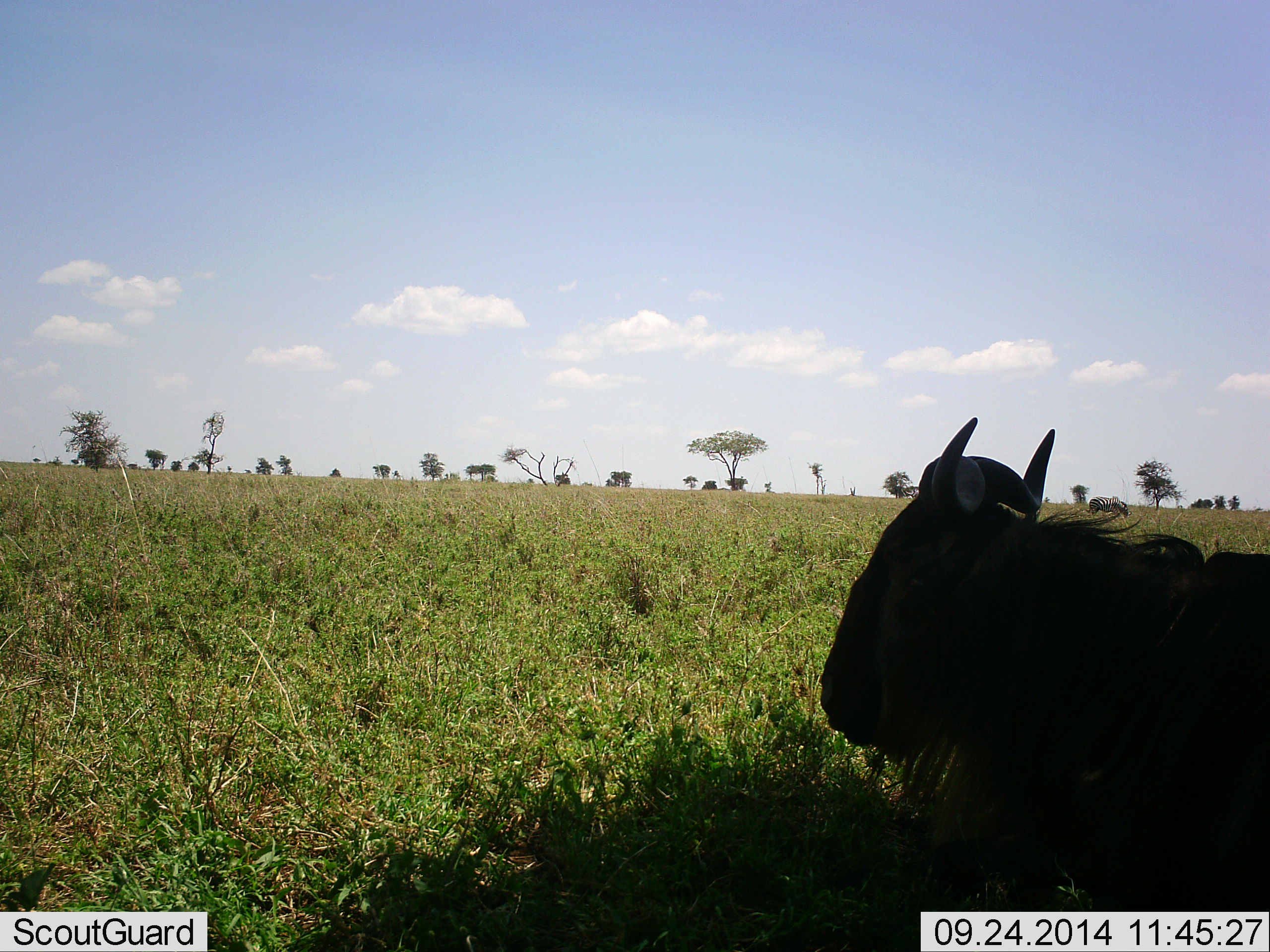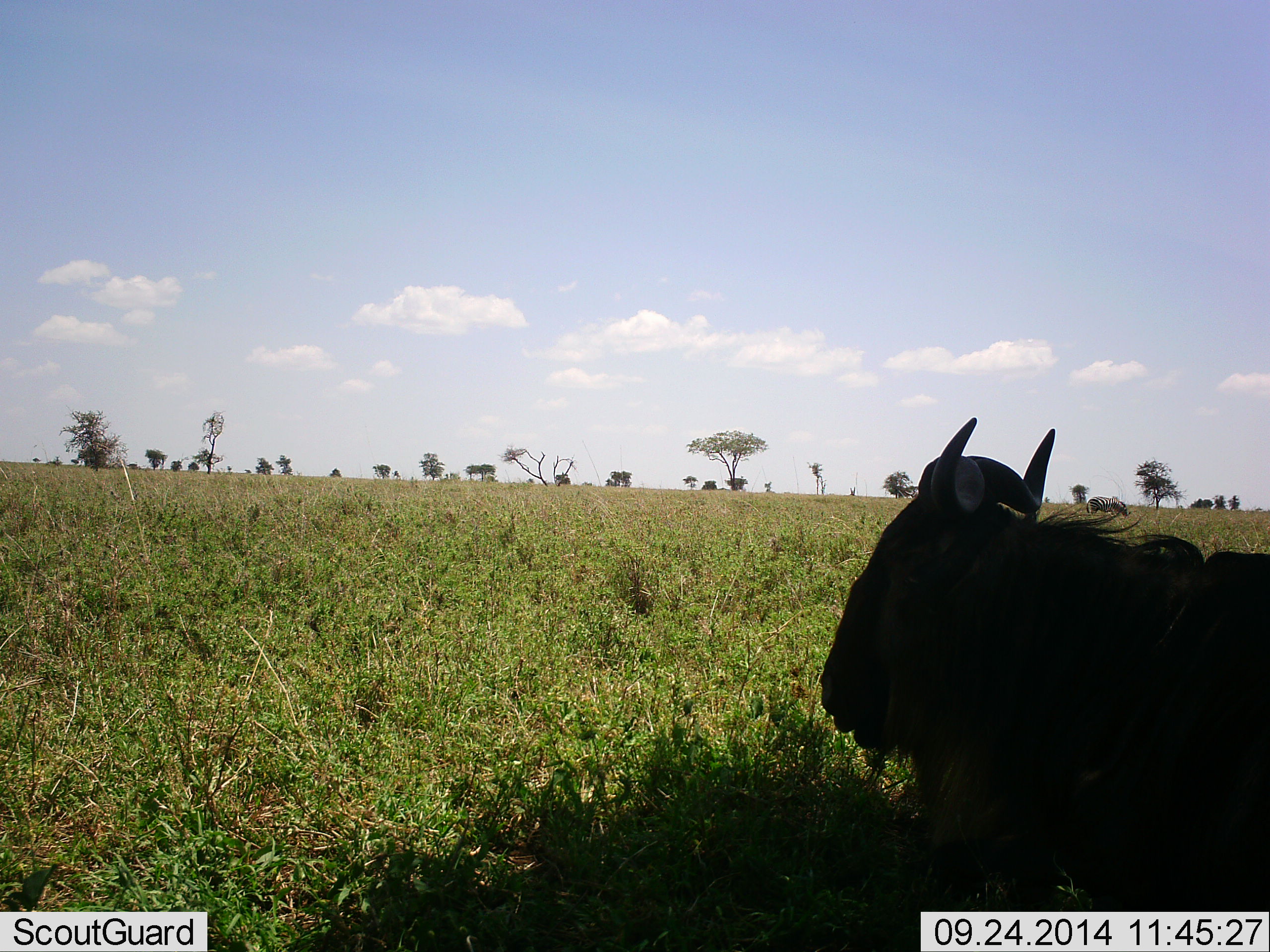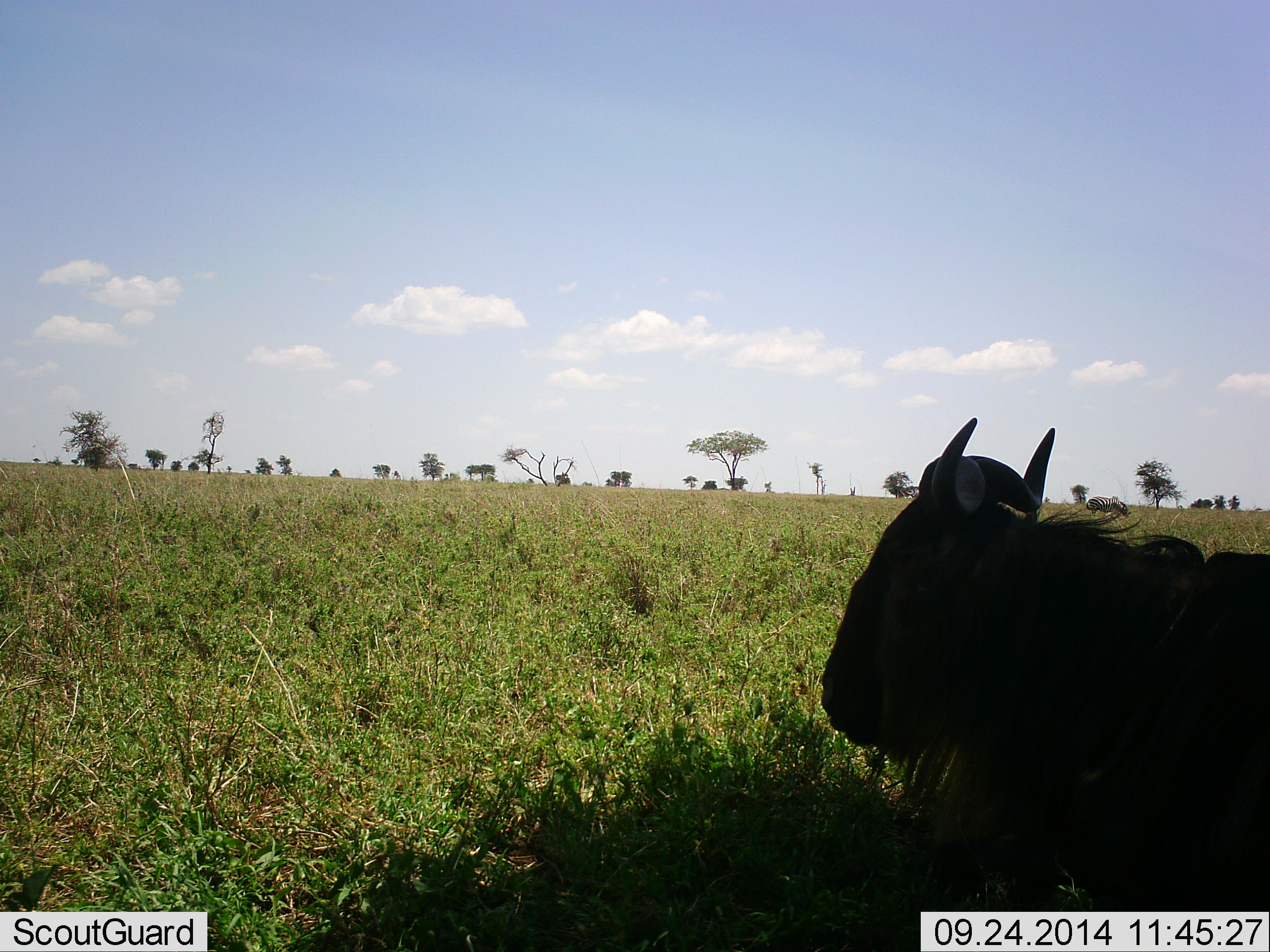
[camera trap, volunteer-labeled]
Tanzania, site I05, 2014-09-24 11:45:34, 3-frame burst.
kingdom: Animalia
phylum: Chordata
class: Mammalia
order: Artiodactyla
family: Bovidae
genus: Connochaetes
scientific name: Connochaetes taurinus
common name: blue wildebeest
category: wildebeest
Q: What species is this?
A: Wildebeest (blue wildebeest) (Connochaetes taurinus).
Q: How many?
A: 1.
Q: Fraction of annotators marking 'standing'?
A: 10%.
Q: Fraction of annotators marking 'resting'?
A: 90%.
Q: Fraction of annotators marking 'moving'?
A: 0%.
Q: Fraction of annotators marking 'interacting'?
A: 0%.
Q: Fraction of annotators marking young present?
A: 0%.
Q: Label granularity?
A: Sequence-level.